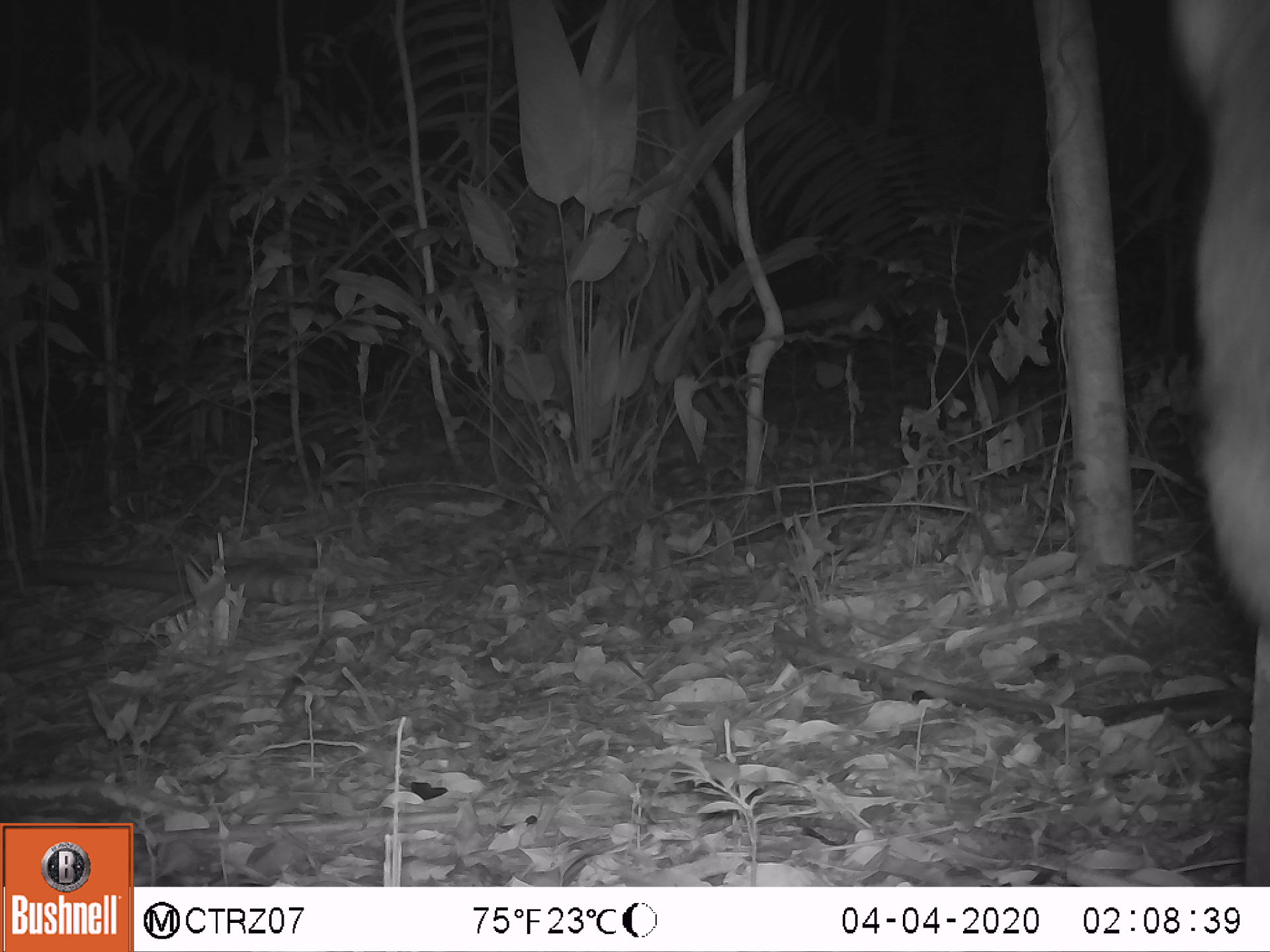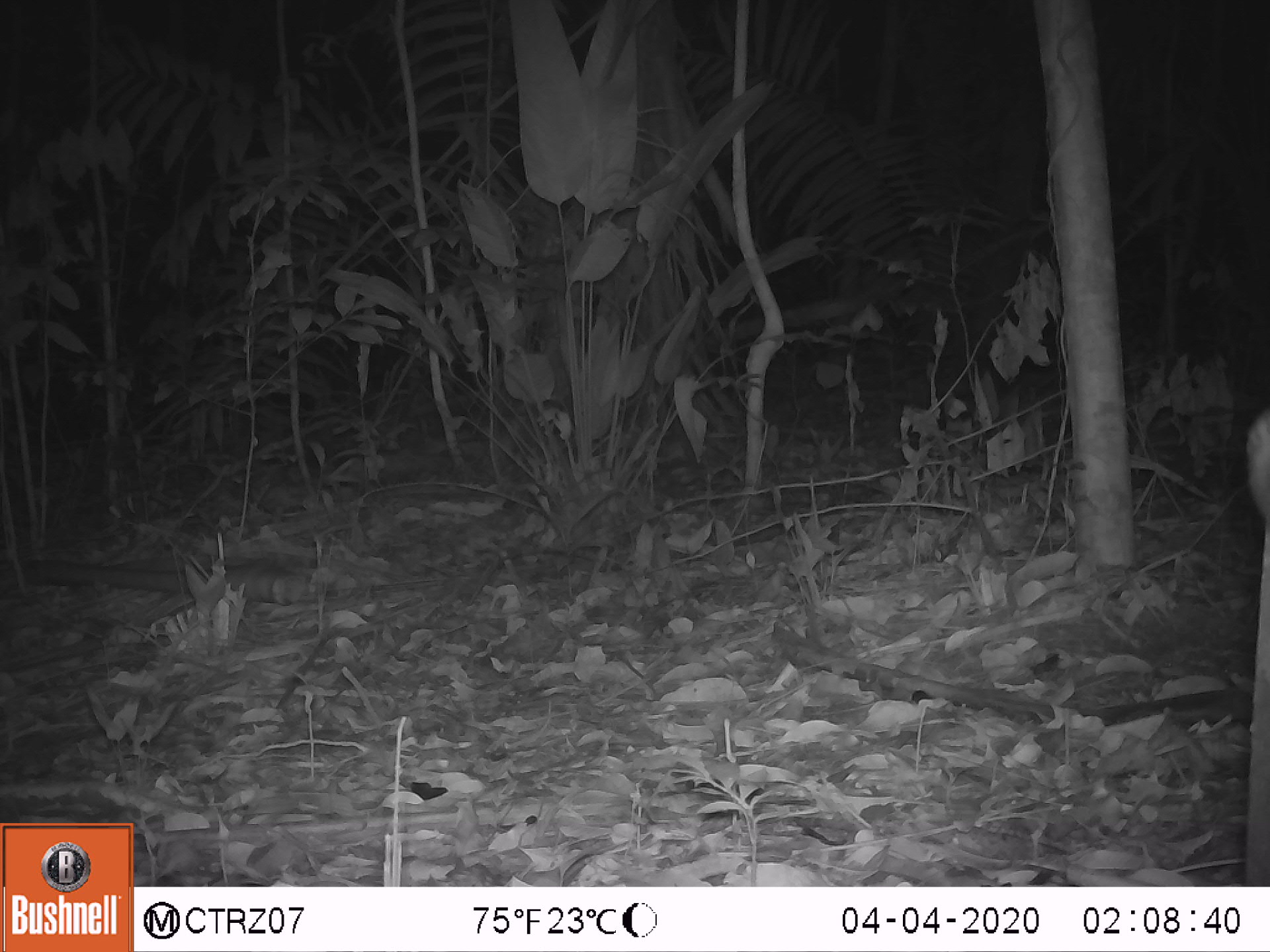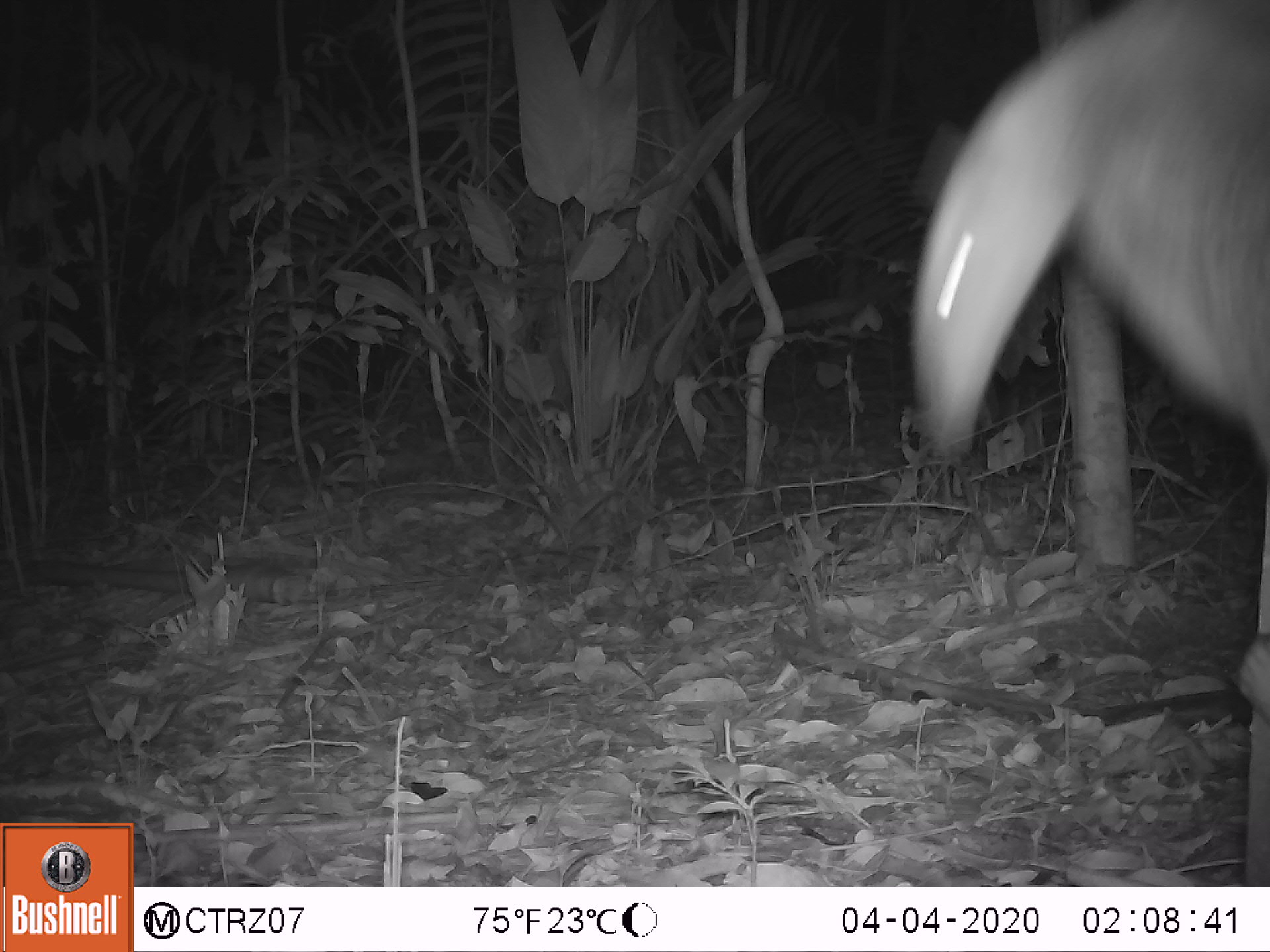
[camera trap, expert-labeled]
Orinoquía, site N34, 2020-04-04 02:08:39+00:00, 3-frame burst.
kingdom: Animalia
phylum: Chordata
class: Mammalia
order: Pilosa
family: Myrmecophagidae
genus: Tamandua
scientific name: Tamandua tetradactyla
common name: southern tamandua